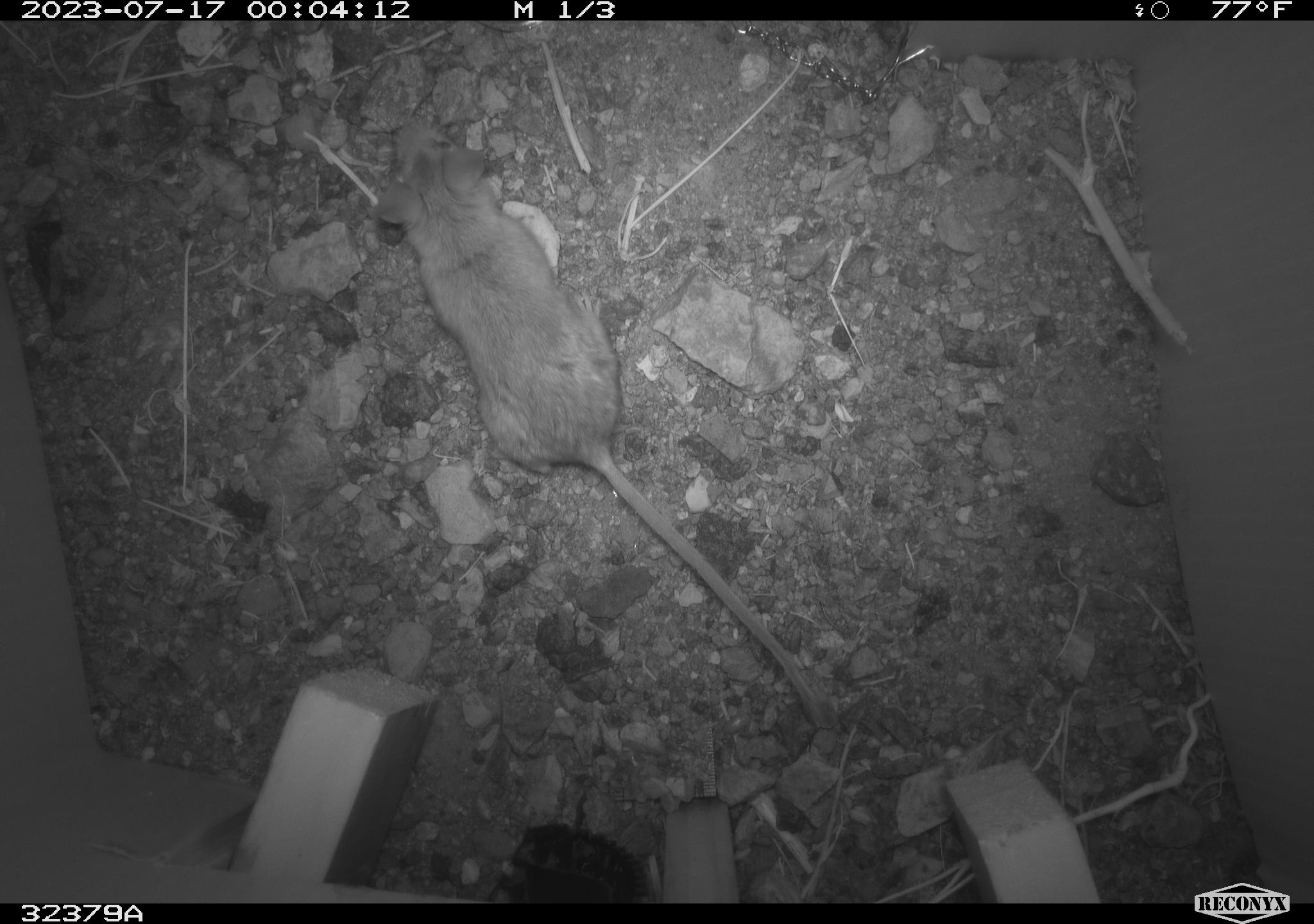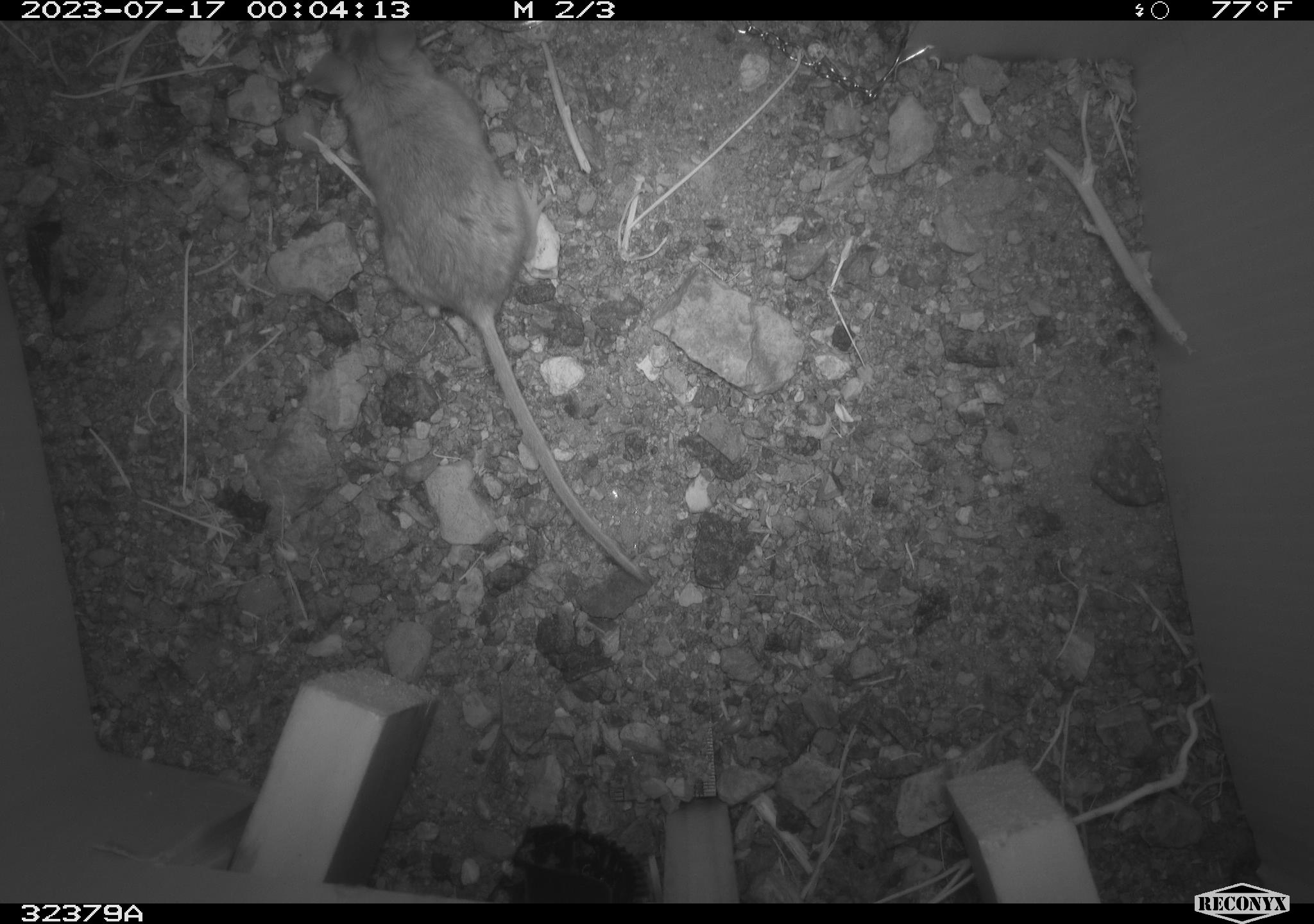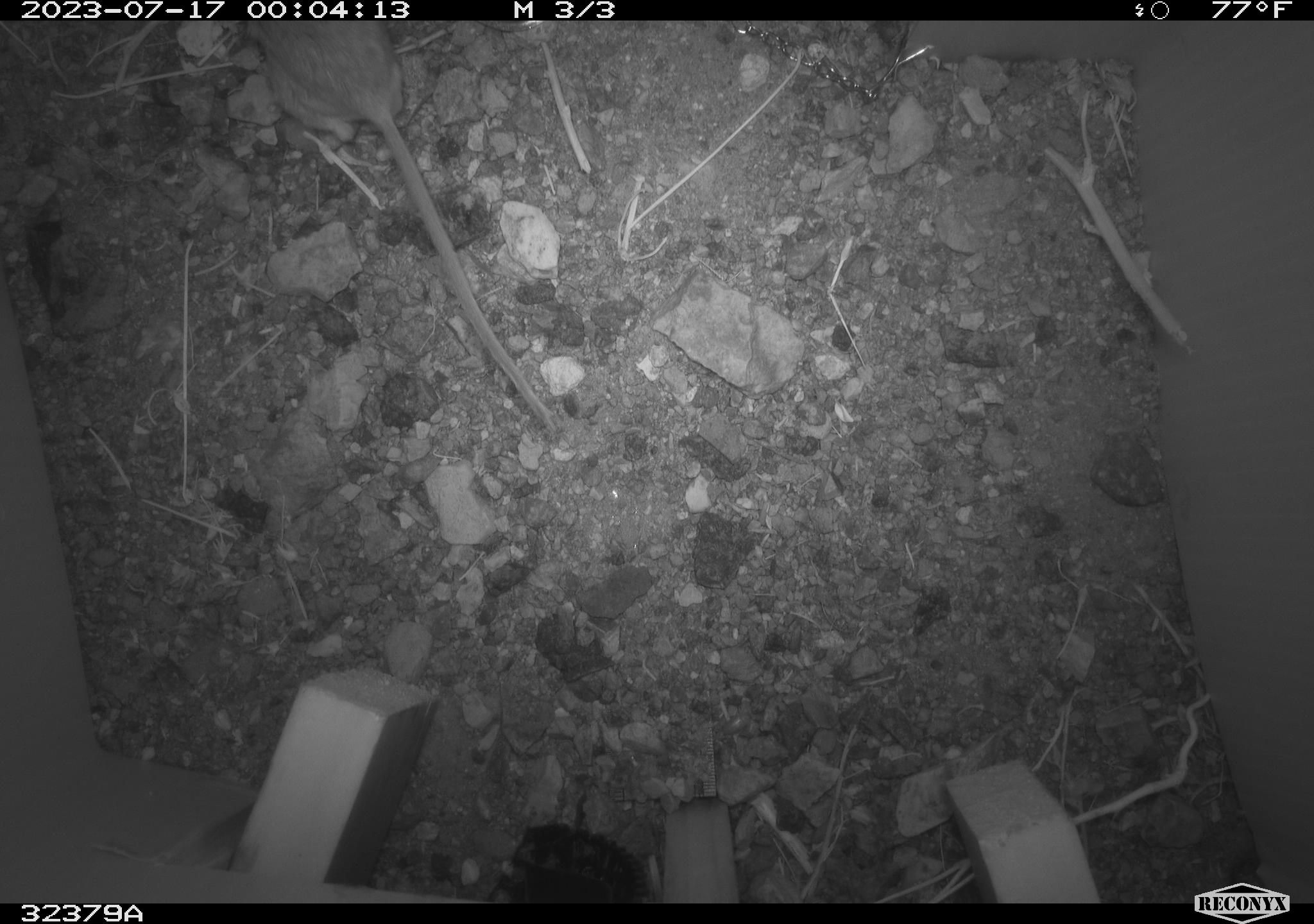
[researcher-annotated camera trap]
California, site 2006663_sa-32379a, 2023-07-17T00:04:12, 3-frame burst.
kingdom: Animalia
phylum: Chordata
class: Mammalia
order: Rodentia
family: Cricetidae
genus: Peromyscus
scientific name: Peromyscus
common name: deer mice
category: peromyscus species